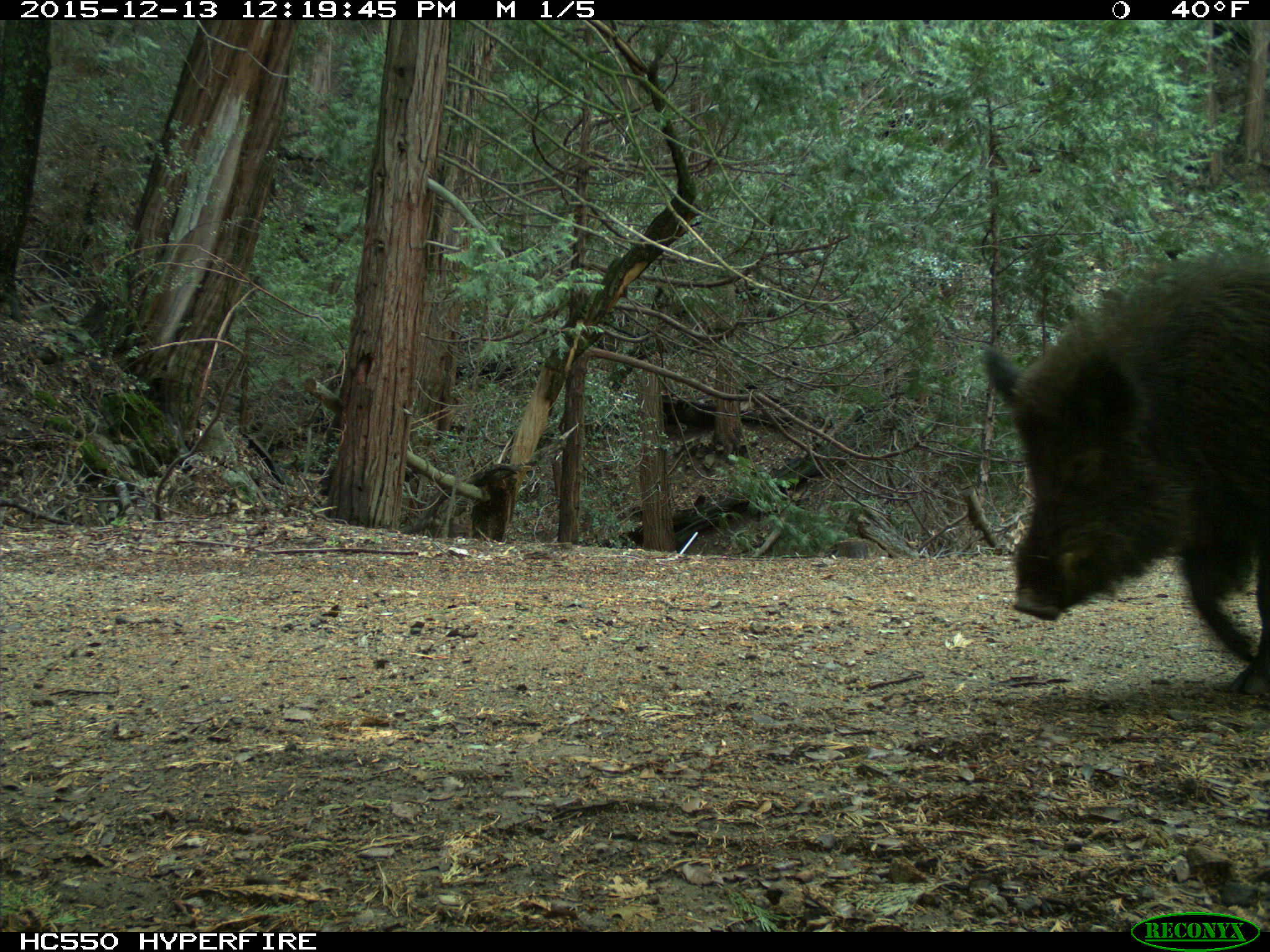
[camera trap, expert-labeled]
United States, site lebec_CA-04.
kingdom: Animalia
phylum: Chordata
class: Mammalia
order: Artiodactyla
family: Suidae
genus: Sus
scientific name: Sus scrofa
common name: wild boar